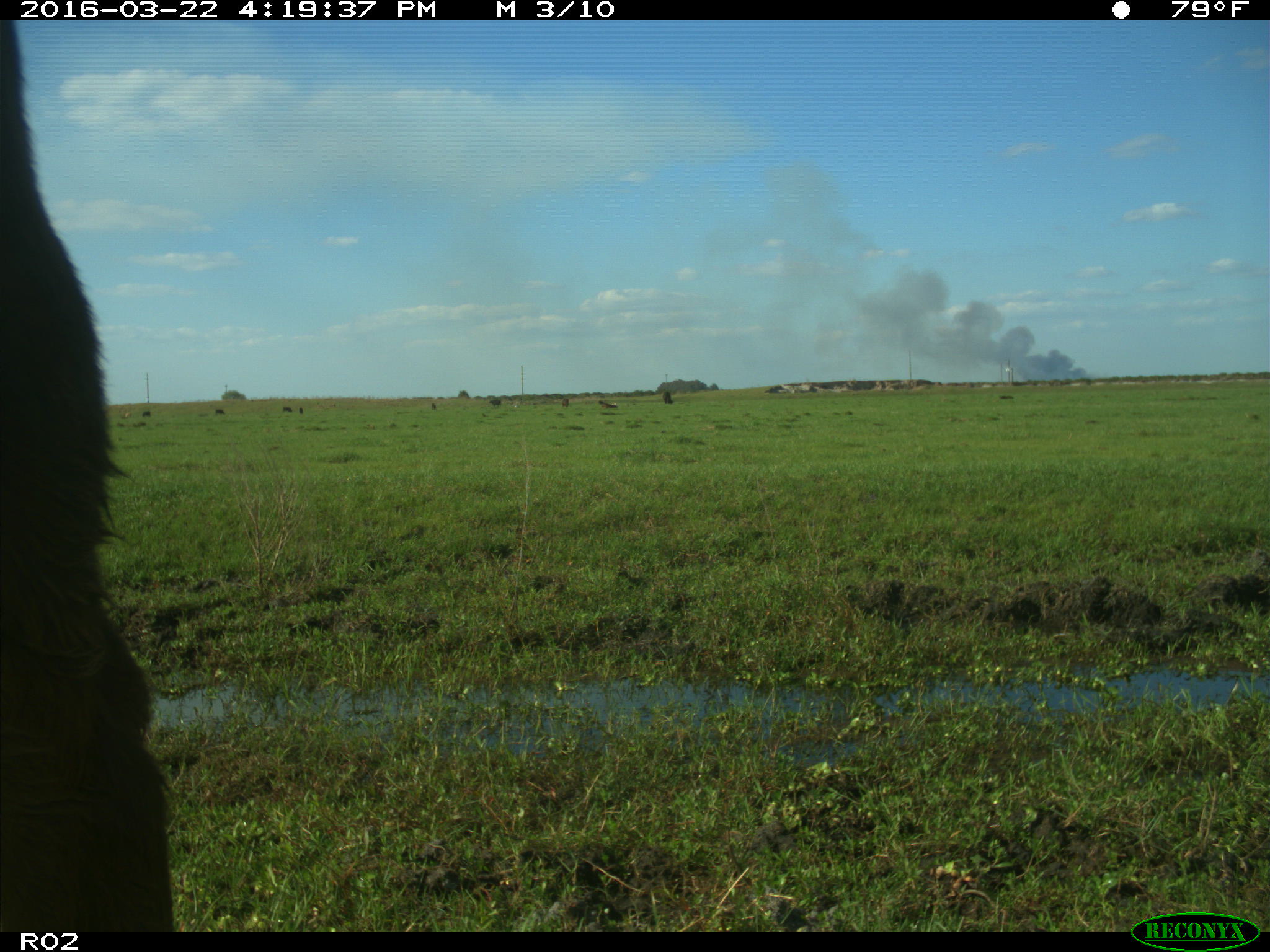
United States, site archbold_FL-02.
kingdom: Animalia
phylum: Chordata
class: Mammalia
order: Artiodactyla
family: Bovidae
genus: Bos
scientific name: Bos taurus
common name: domestic cow